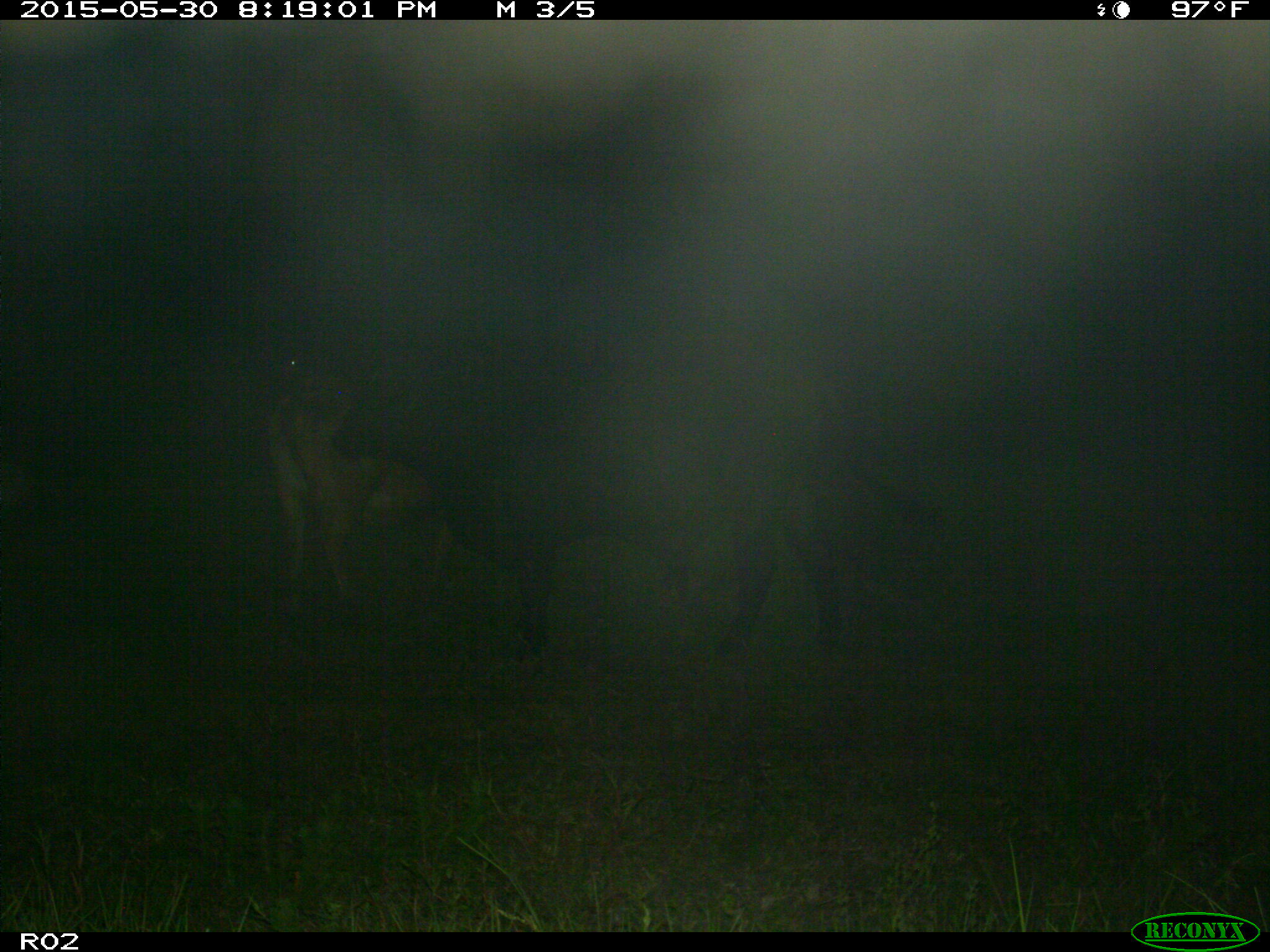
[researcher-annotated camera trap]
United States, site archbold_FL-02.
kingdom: Animalia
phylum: Chordata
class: Mammalia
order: Artiodactyla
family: Bovidae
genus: Bos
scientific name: Bos taurus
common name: domestic cow